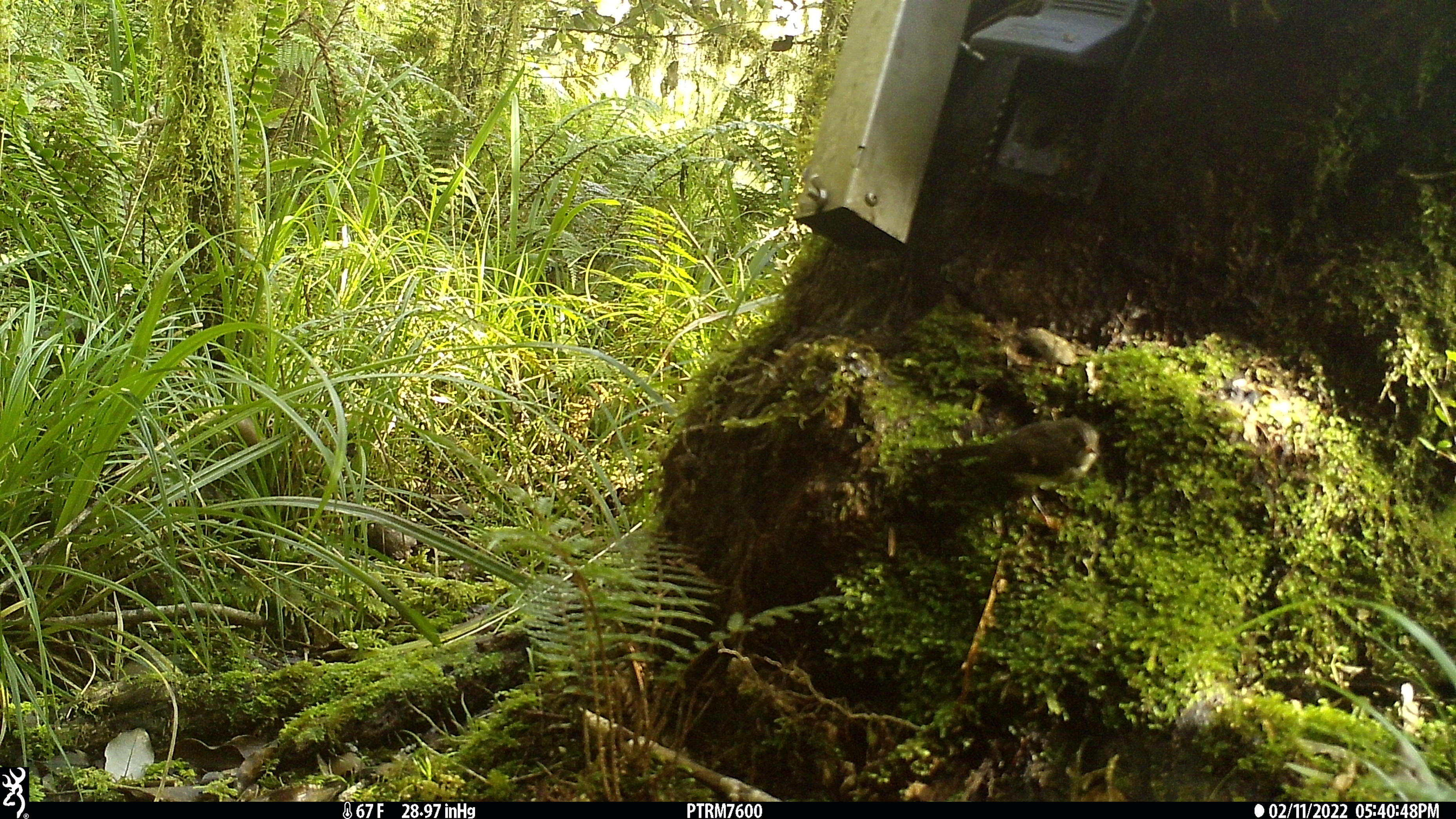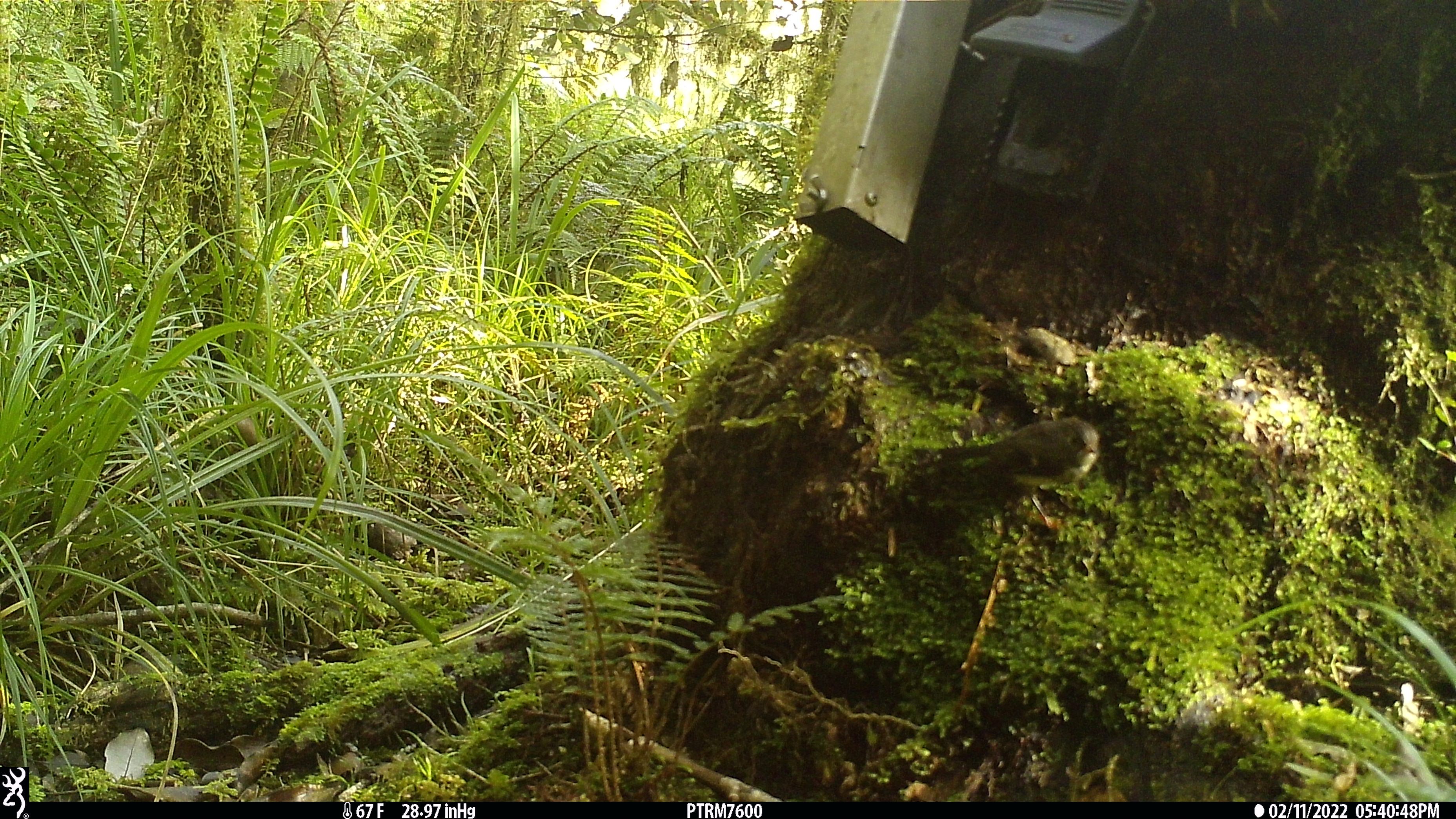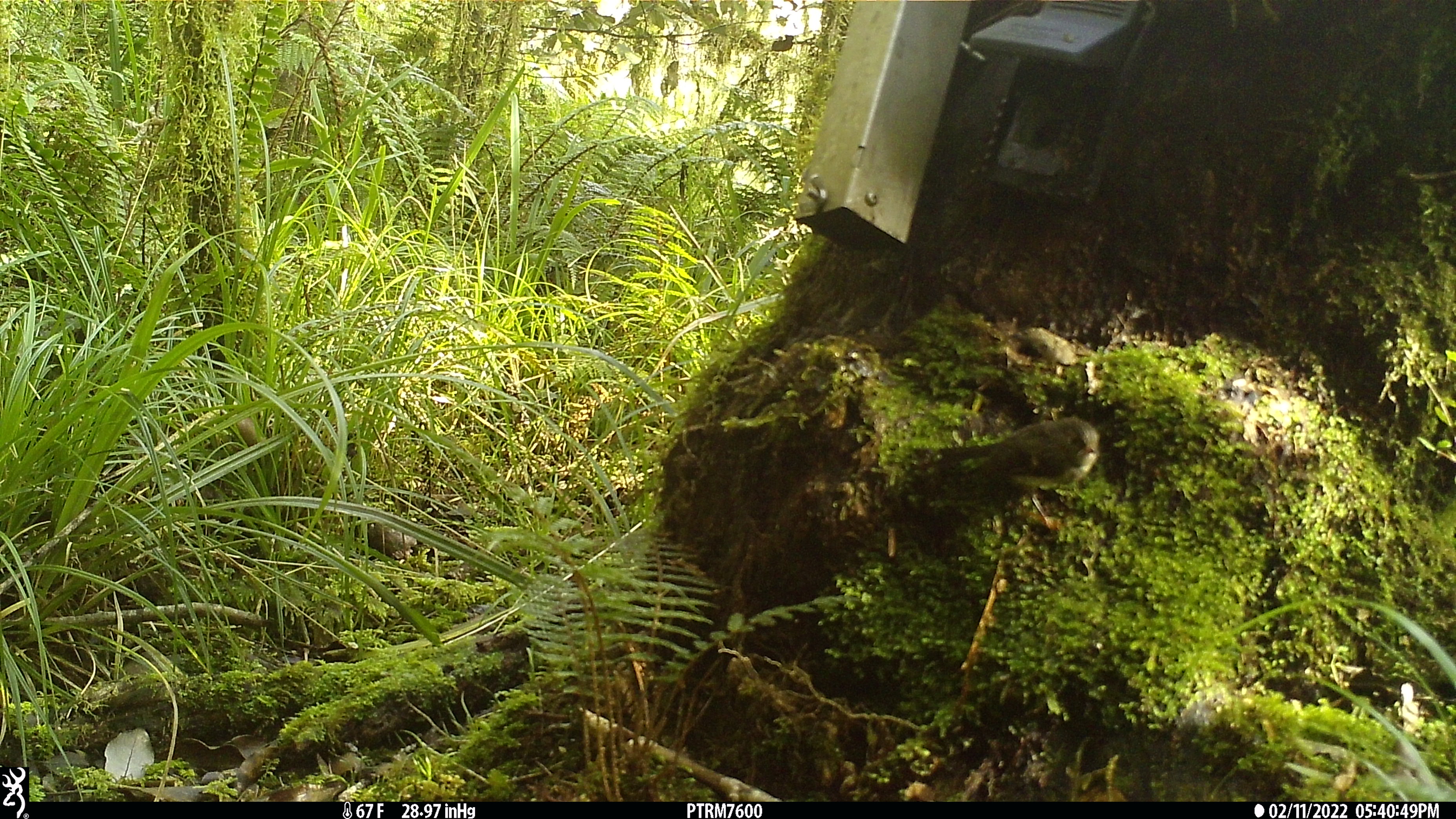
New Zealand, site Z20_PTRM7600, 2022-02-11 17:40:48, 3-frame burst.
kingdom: Animalia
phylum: Chordata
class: Aves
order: Passeriformes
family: Petroicidae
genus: Petroica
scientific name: Petroica macrocephala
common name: tomtit